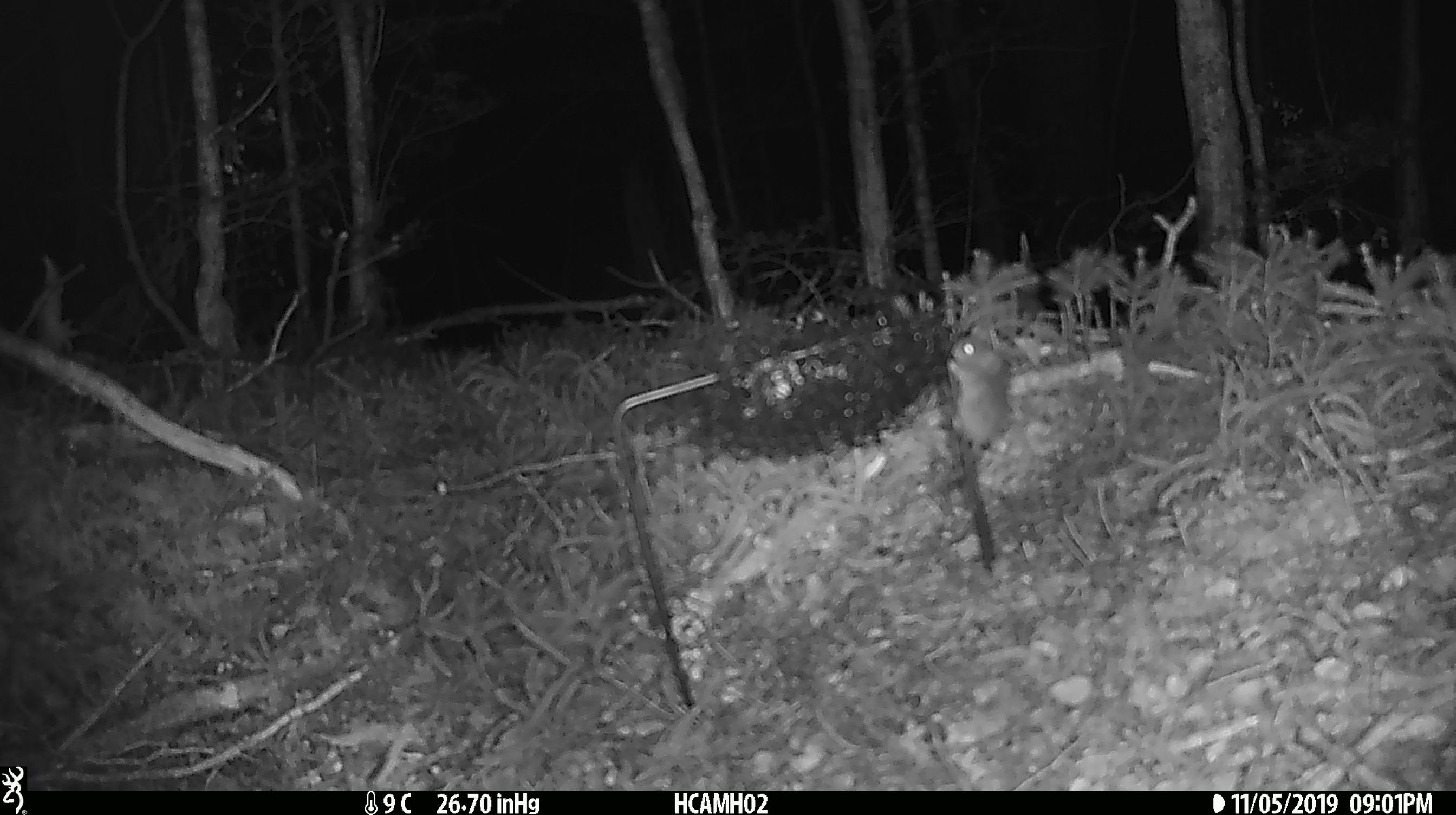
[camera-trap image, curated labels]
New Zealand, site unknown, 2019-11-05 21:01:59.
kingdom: Animalia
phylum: Chordata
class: Mammalia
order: Rodentia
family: Muridae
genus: Mus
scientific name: Mus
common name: mouse